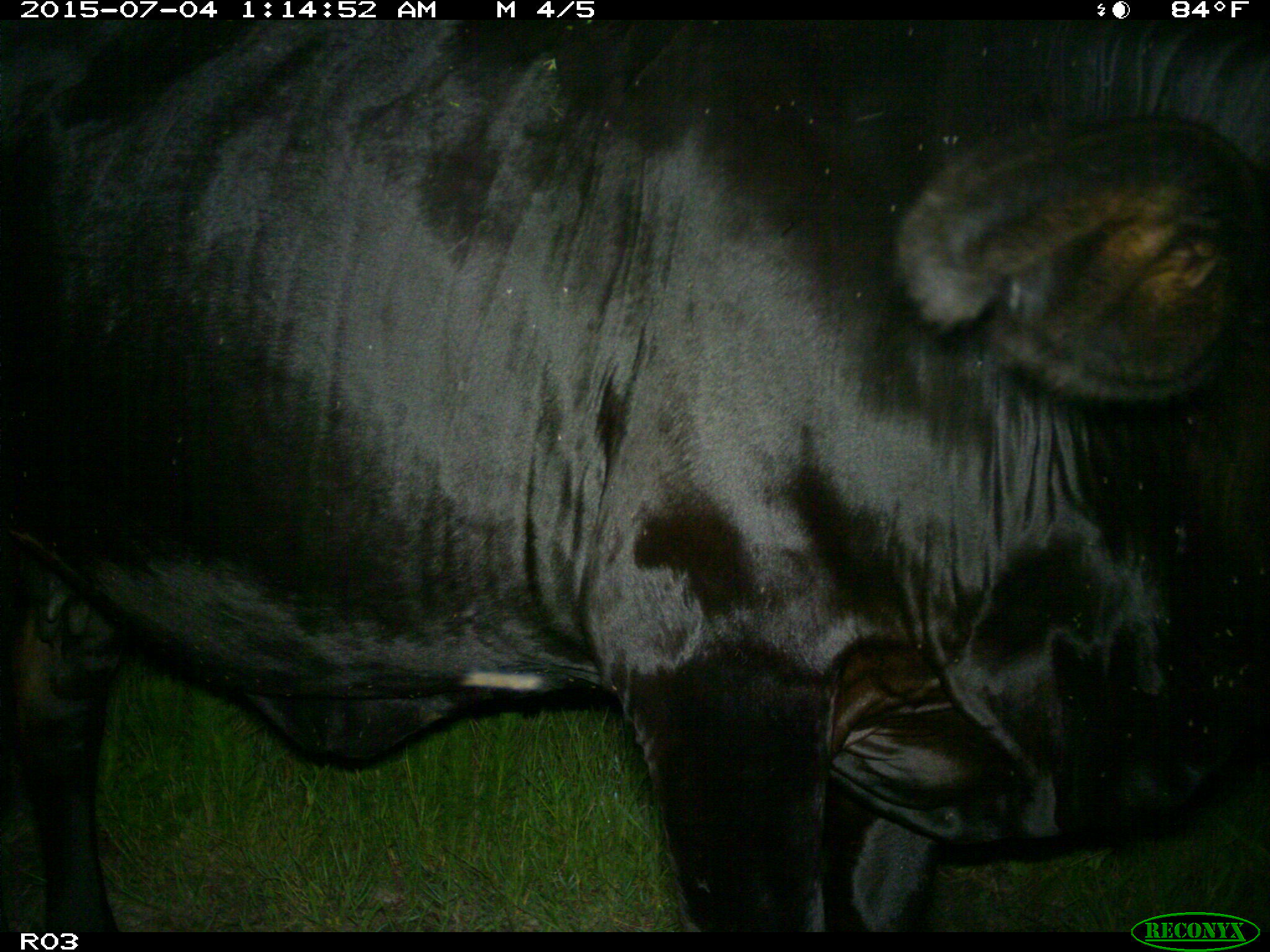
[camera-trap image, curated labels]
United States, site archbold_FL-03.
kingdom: Animalia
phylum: Chordata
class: Mammalia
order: Artiodactyla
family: Bovidae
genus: Bos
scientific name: Bos taurus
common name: domestic cow